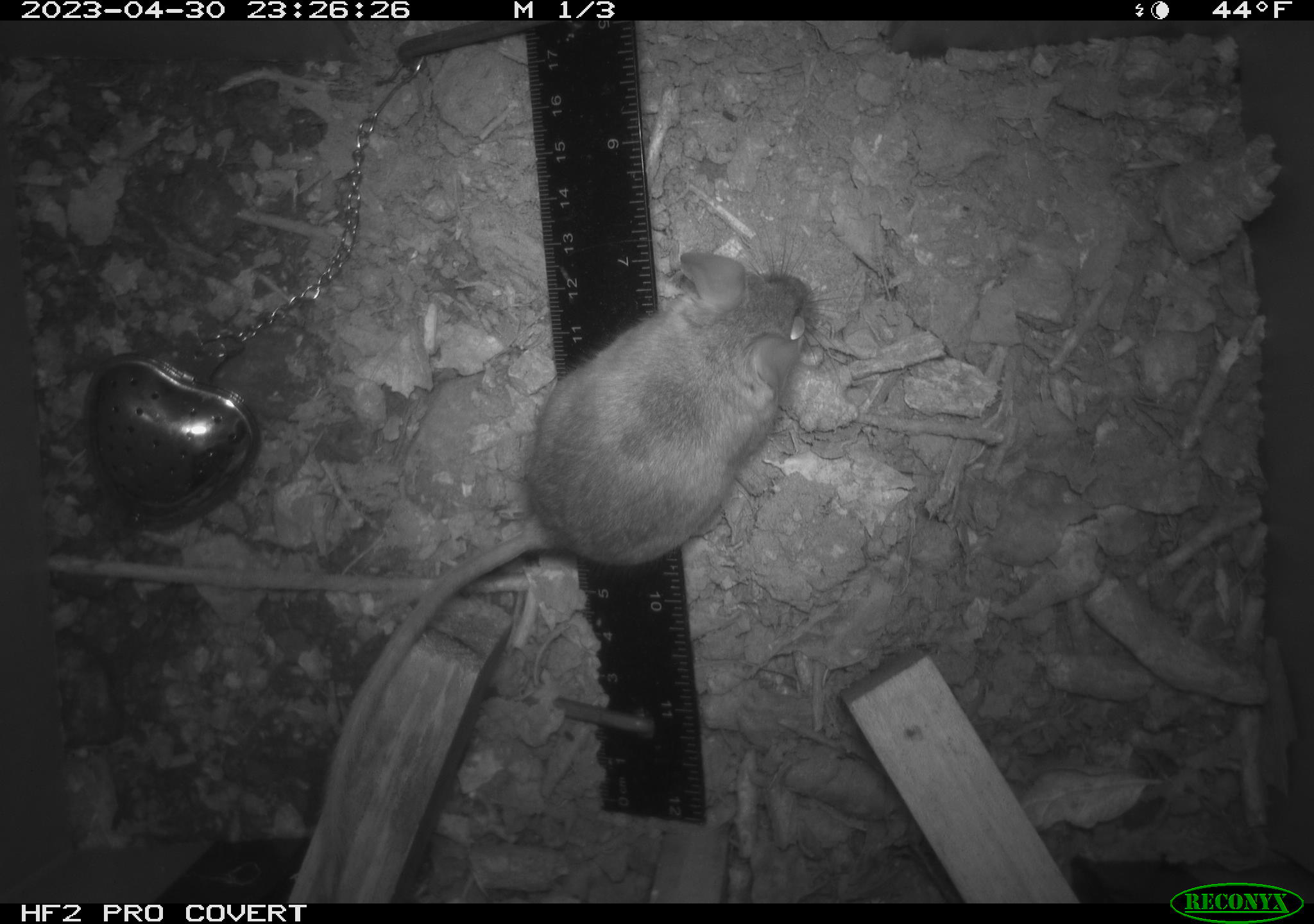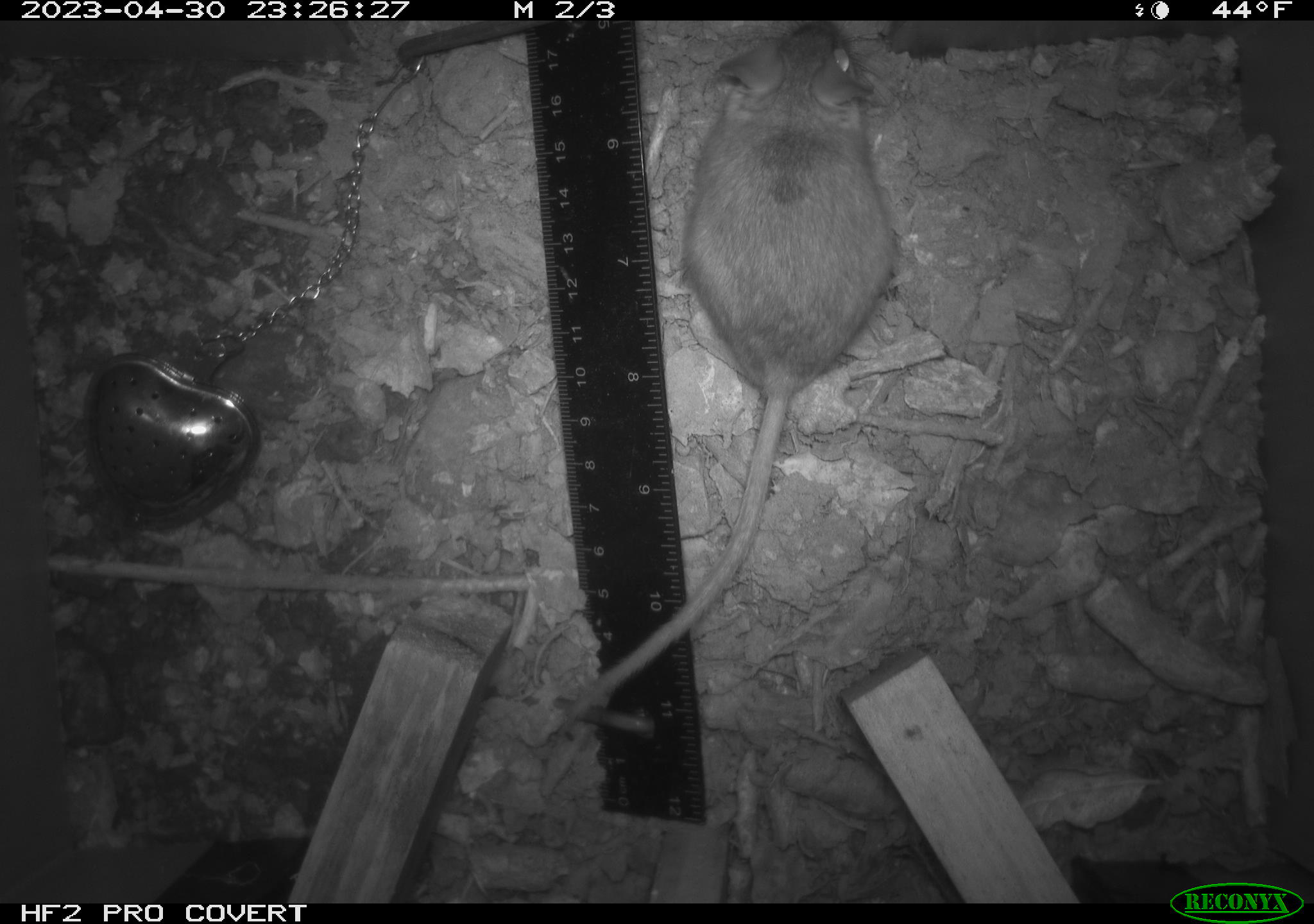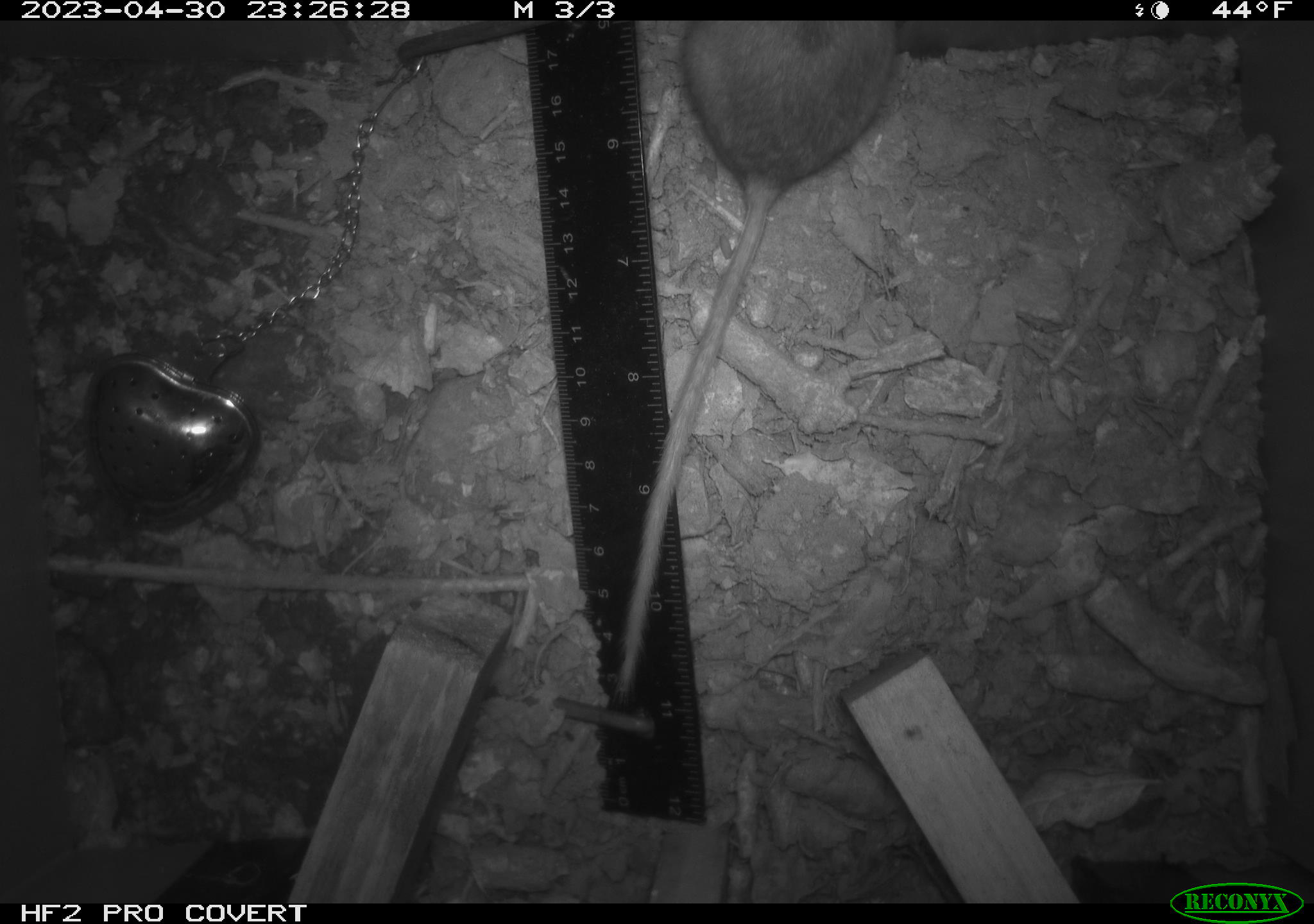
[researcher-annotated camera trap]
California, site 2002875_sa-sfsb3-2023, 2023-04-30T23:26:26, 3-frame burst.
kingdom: Animalia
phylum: Chordata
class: Mammalia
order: Rodentia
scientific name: Rodentia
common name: mouse species